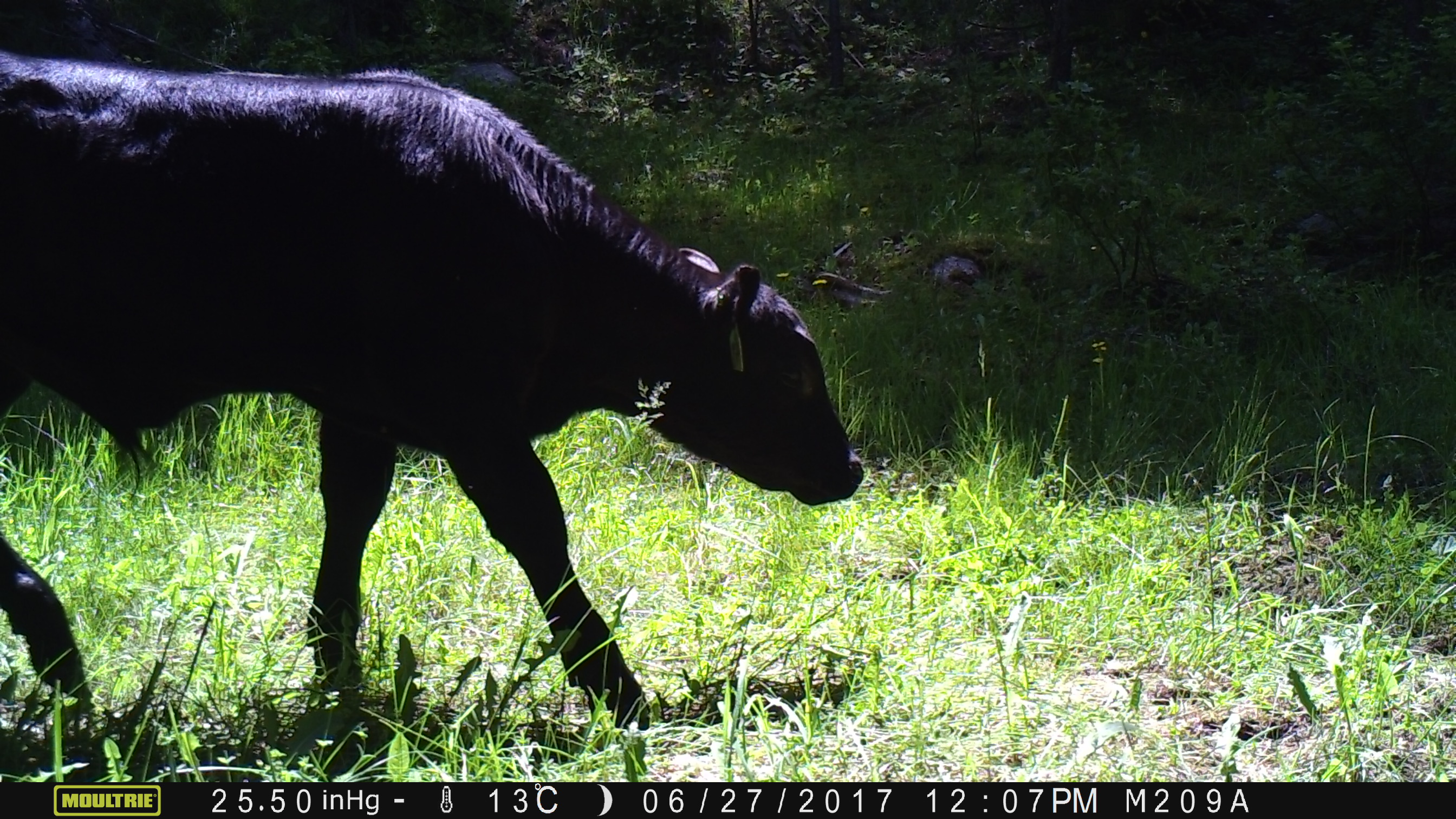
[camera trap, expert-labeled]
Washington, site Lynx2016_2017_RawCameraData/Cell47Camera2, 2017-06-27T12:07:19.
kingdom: Animalia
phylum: Chordata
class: Mammalia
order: Artiodactyla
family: Bovidae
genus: Bos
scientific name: Bos taurus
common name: domestic cattle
Domestic cattle (Bos taurus). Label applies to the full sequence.